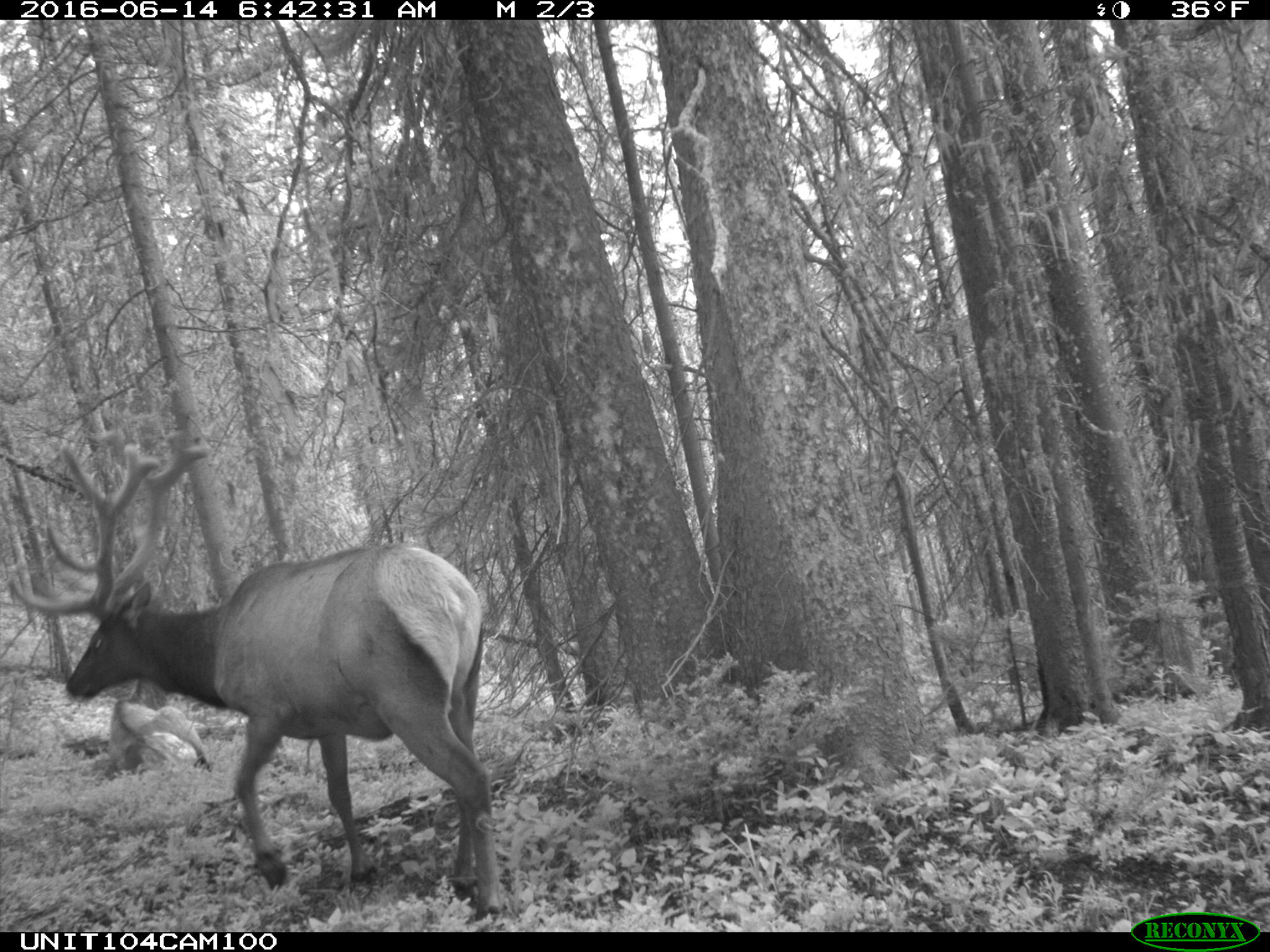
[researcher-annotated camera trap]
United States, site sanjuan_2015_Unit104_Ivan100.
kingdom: Animalia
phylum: Chordata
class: Mammalia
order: Artiodactyla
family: Cervidae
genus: Cervus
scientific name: Cervus elaphus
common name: red deer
Cervus elaphus (red deer).